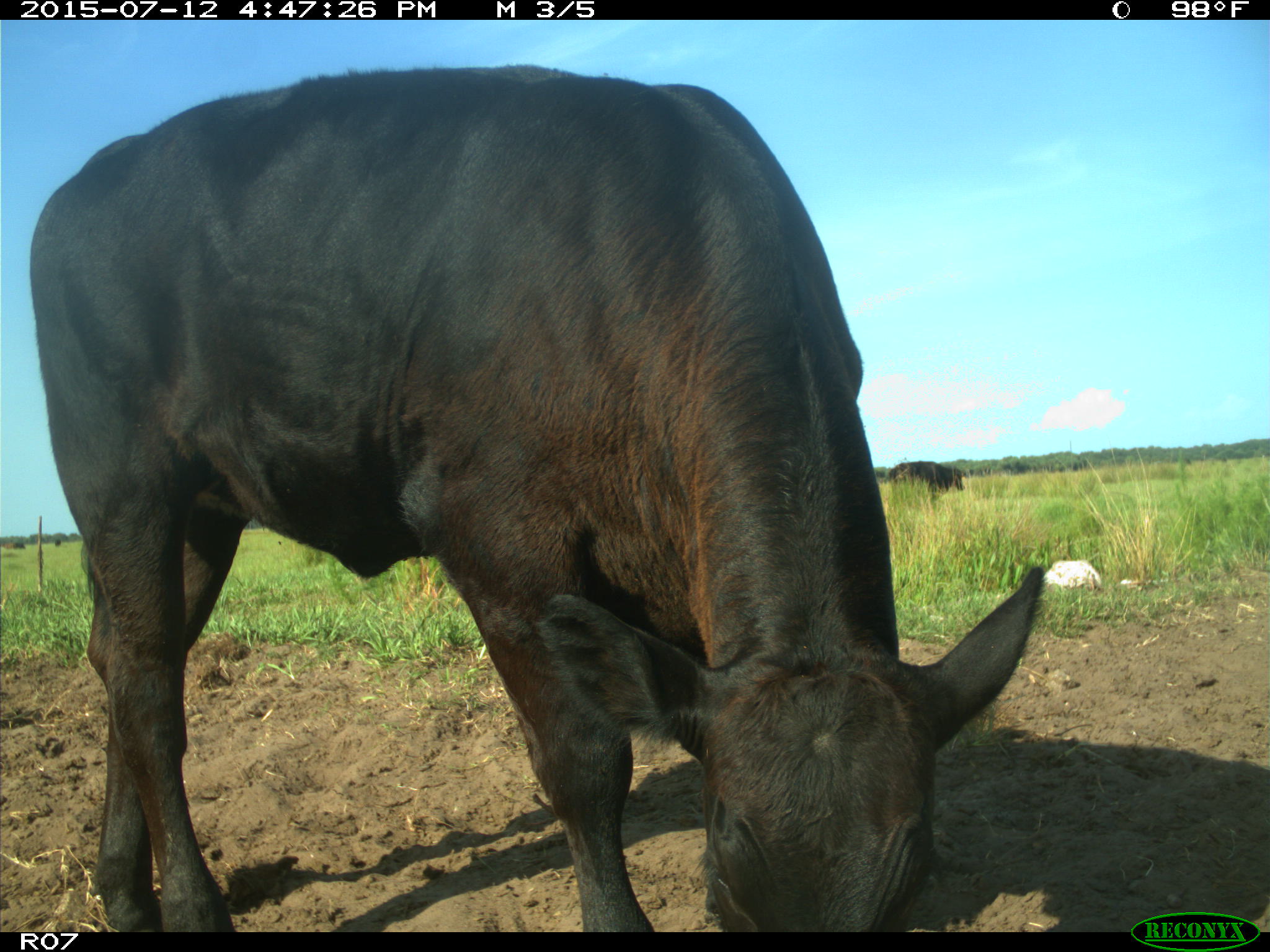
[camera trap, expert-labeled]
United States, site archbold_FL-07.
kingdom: Animalia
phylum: Chordata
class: Mammalia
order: Artiodactyla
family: Bovidae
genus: Bos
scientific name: Bos taurus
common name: domestic cow